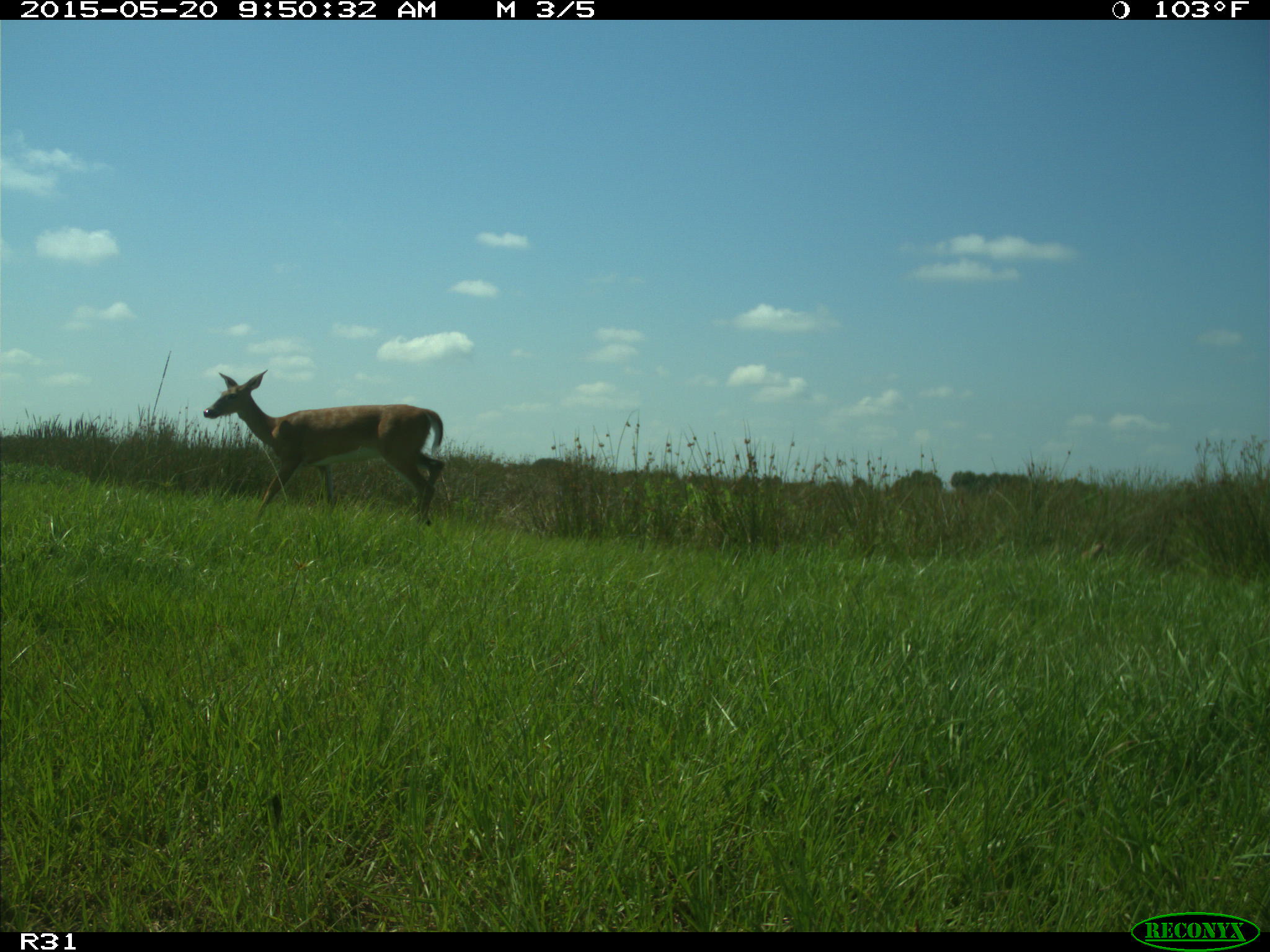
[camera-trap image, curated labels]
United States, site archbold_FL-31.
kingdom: Animalia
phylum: Chordata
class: Mammalia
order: Artiodactyla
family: Cervidae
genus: Odocoileus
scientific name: Odocoileus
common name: deer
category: unidentified deer